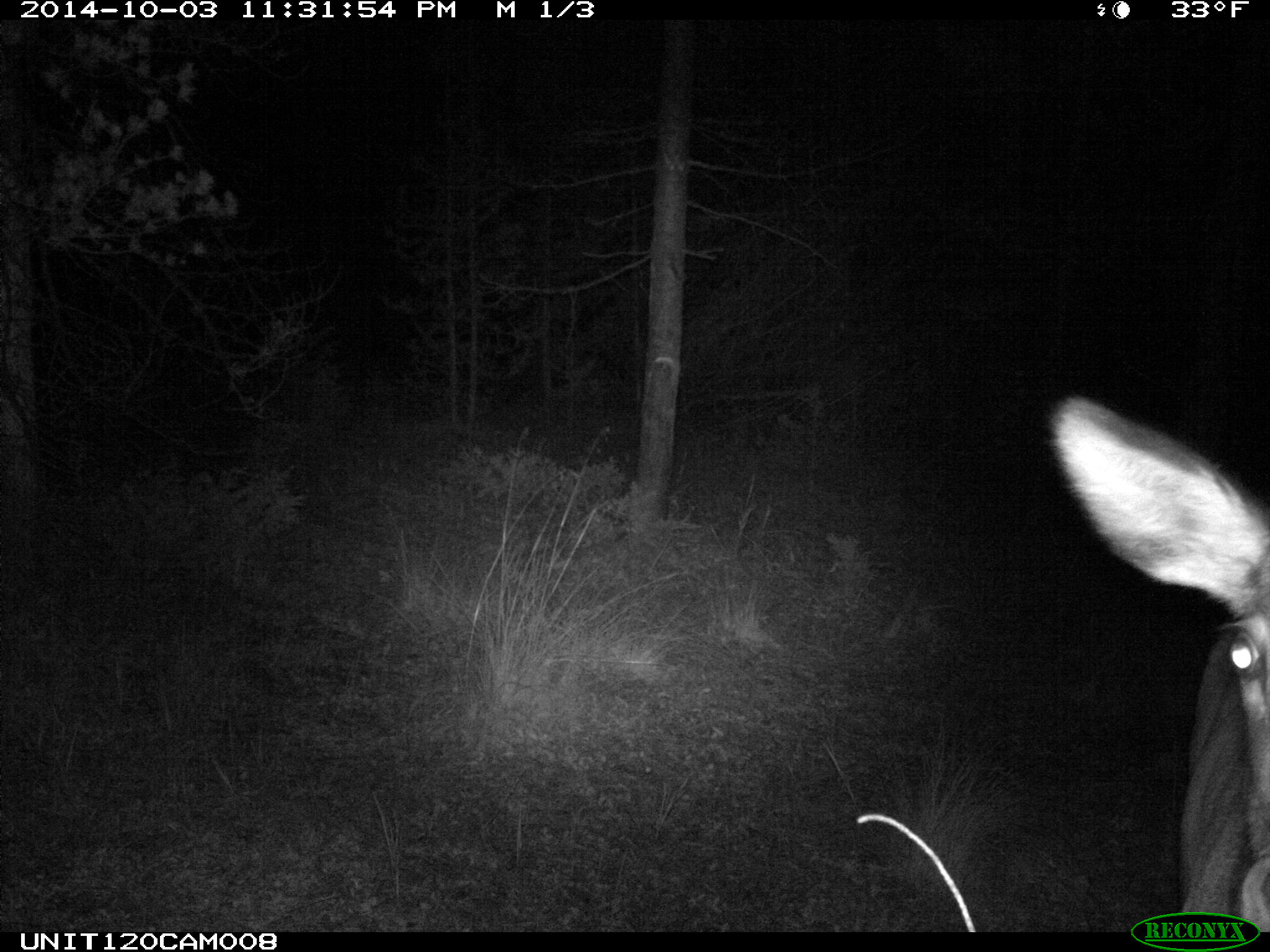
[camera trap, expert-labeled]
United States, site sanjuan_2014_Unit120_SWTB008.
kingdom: Animalia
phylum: Chordata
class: Mammalia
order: Artiodactyla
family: Cervidae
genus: Cervus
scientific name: Cervus elaphus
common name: red deer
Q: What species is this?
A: Cervus elaphus (red deer).